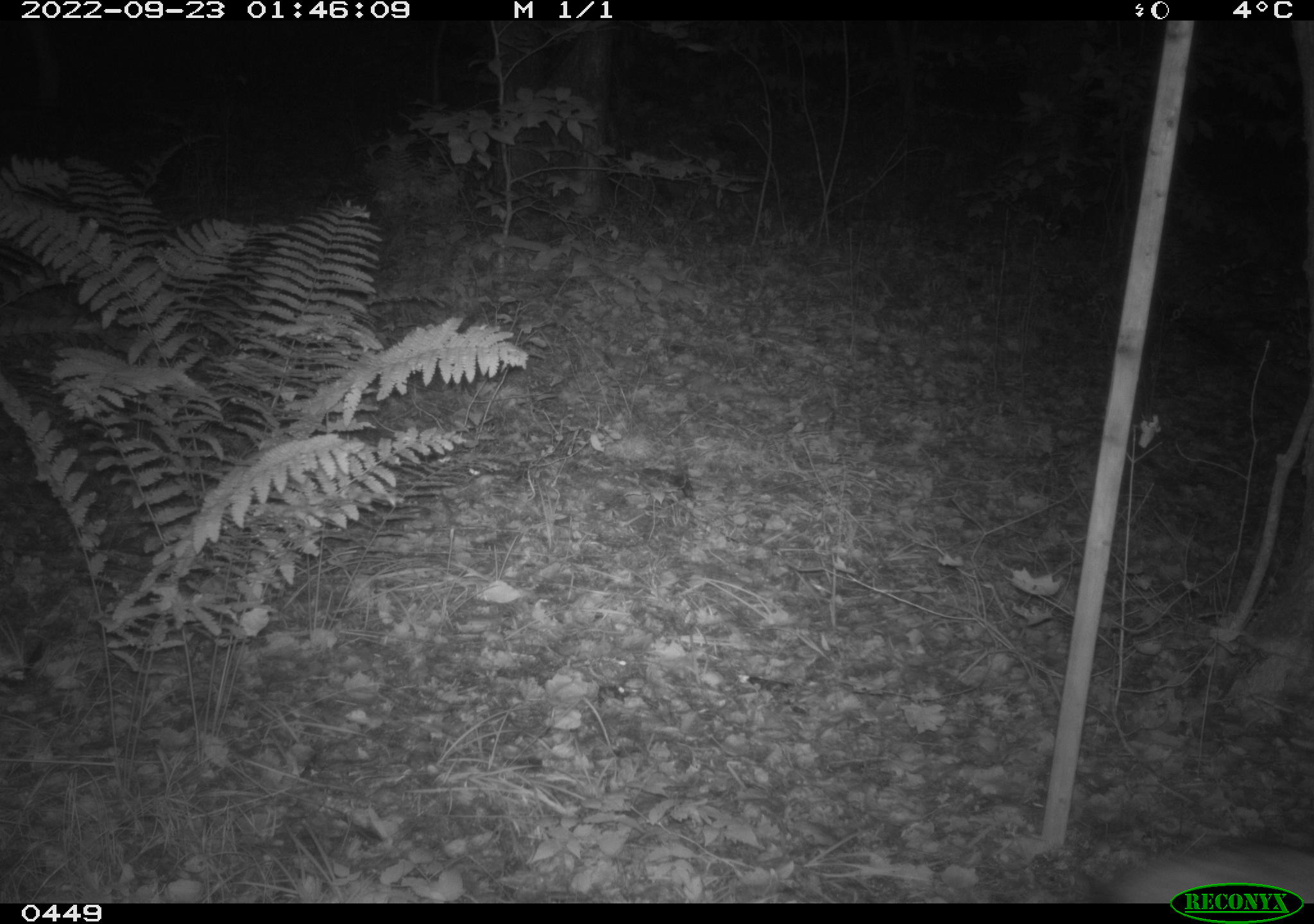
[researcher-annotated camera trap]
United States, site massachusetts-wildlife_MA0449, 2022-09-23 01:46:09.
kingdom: Animalia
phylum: Chordata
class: Mammalia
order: Carnivora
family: Canidae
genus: Canis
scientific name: Canis latrans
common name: coyote